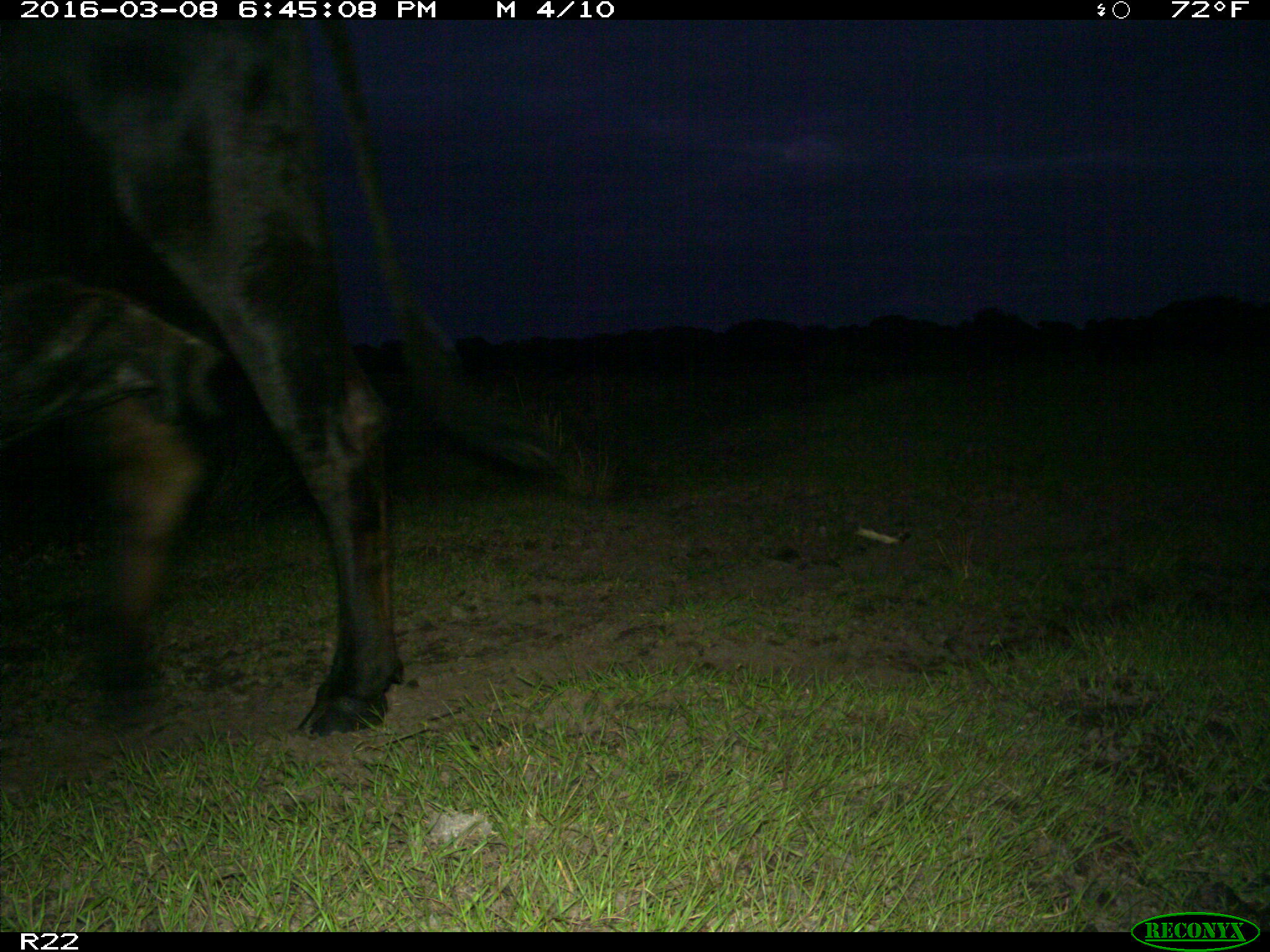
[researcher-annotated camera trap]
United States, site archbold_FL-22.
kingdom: Animalia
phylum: Chordata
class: Mammalia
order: Artiodactyla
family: Bovidae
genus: Bos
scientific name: Bos taurus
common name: domestic cow